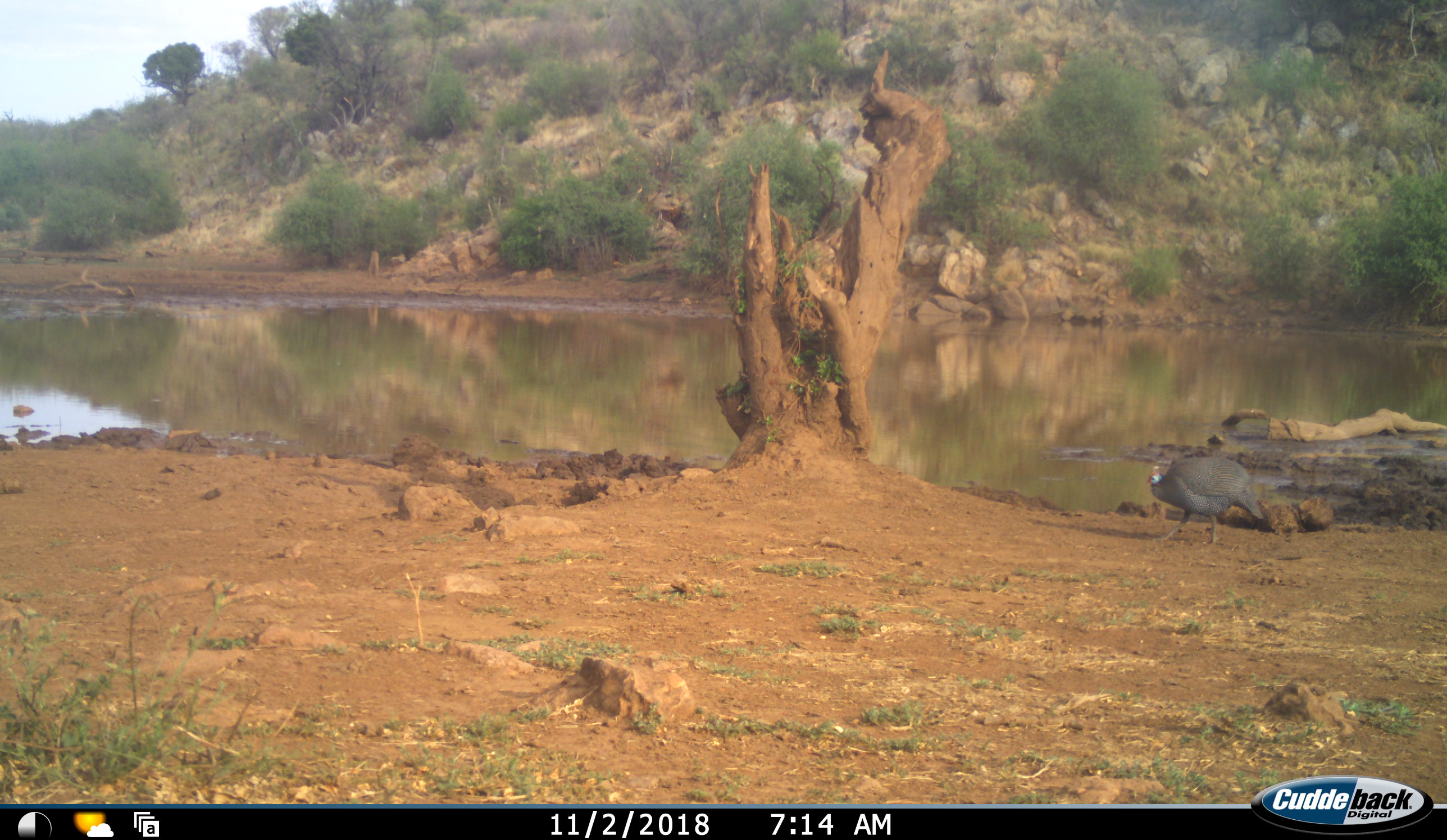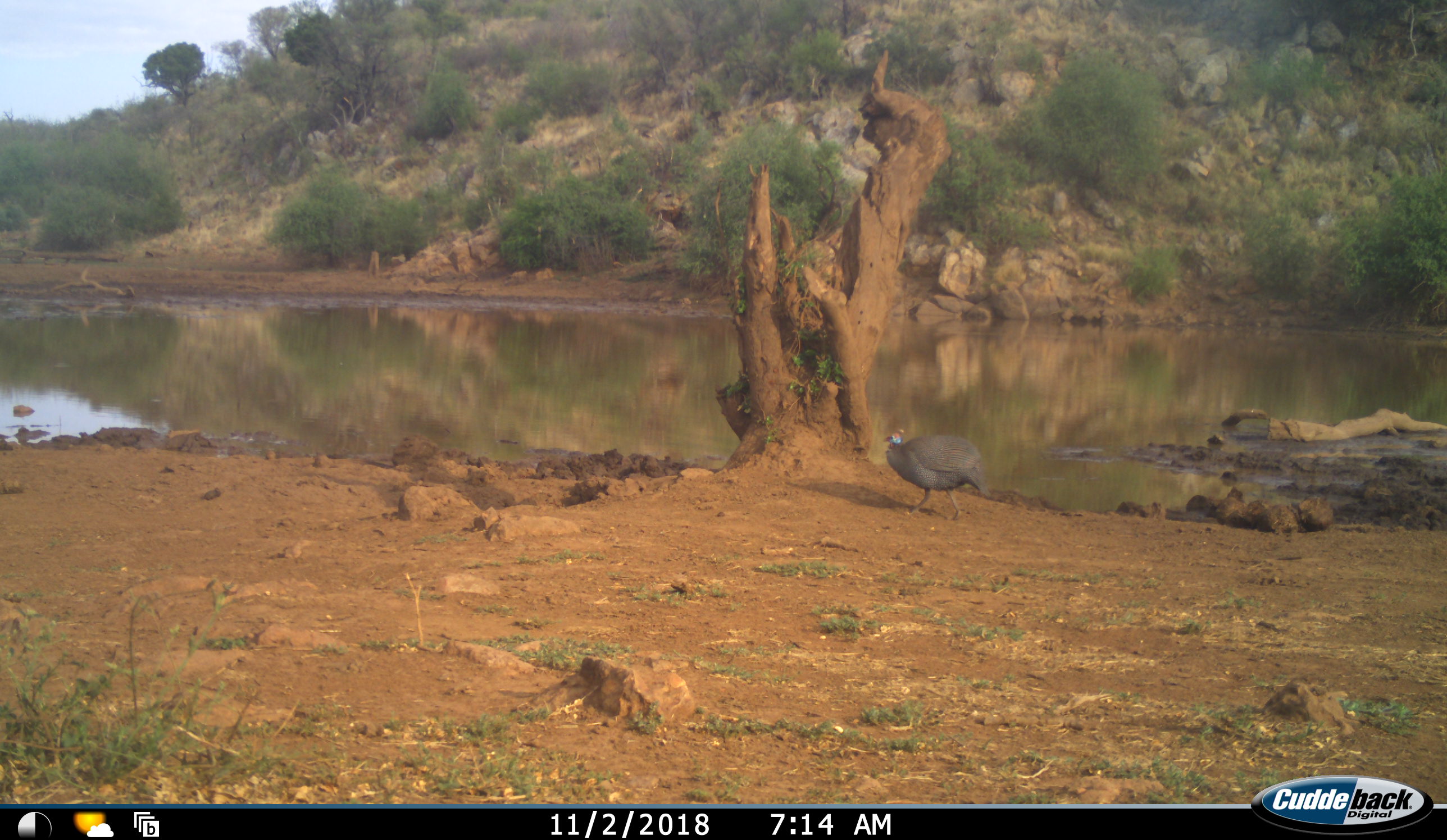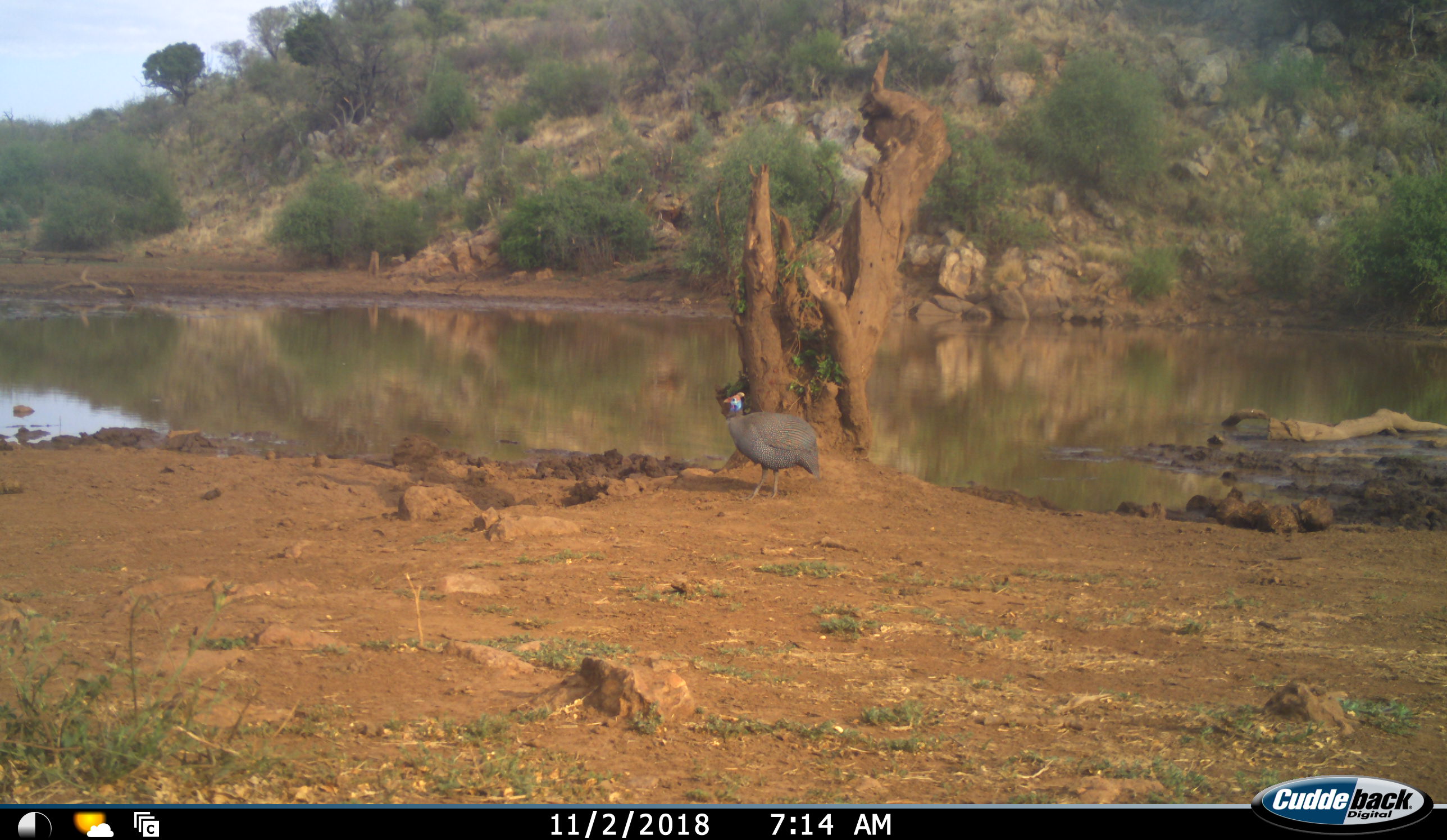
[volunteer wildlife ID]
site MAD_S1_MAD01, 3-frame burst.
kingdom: Animalia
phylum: Chordata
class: Aves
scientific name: Aves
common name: bird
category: birdother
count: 1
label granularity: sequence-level